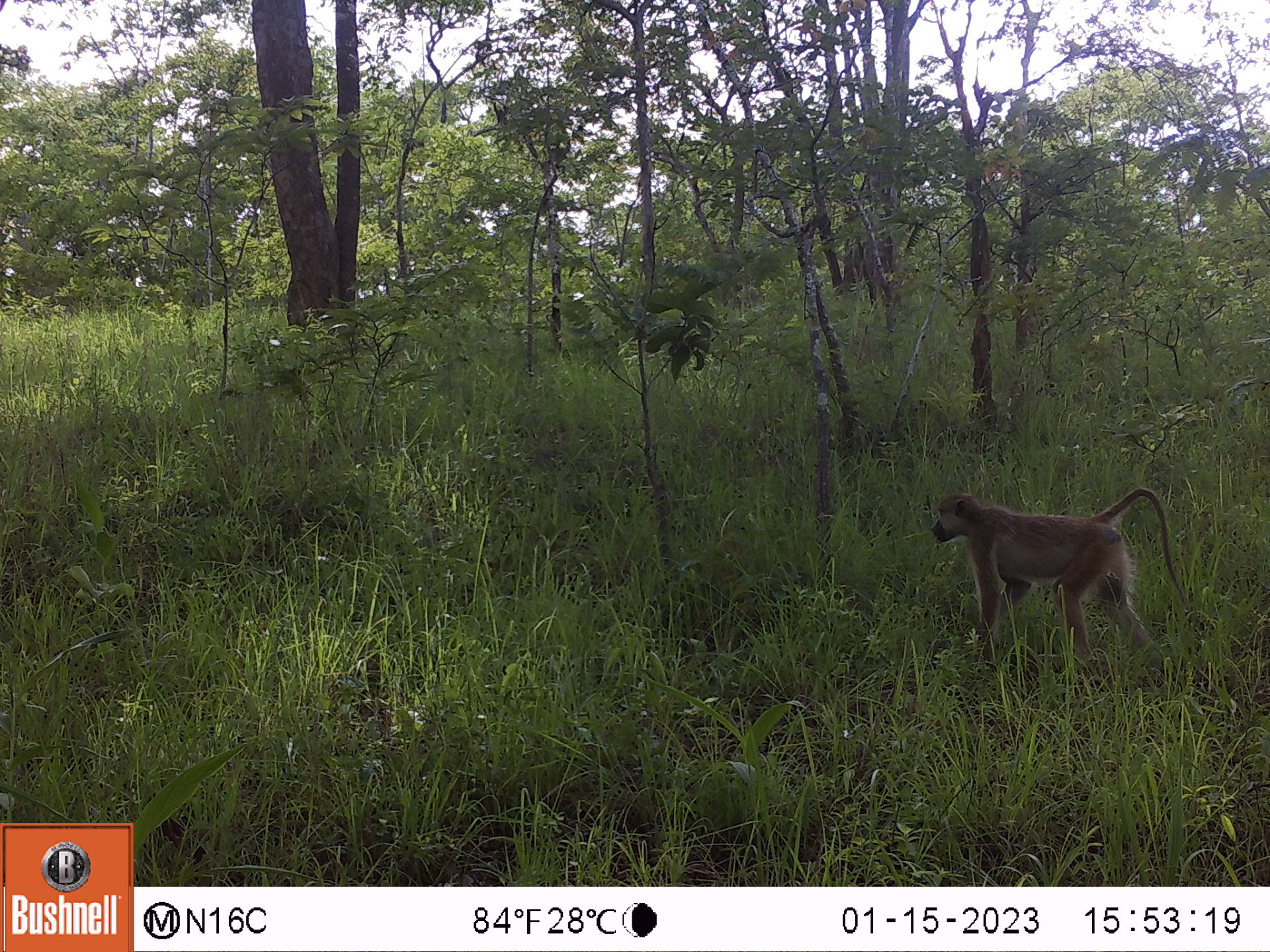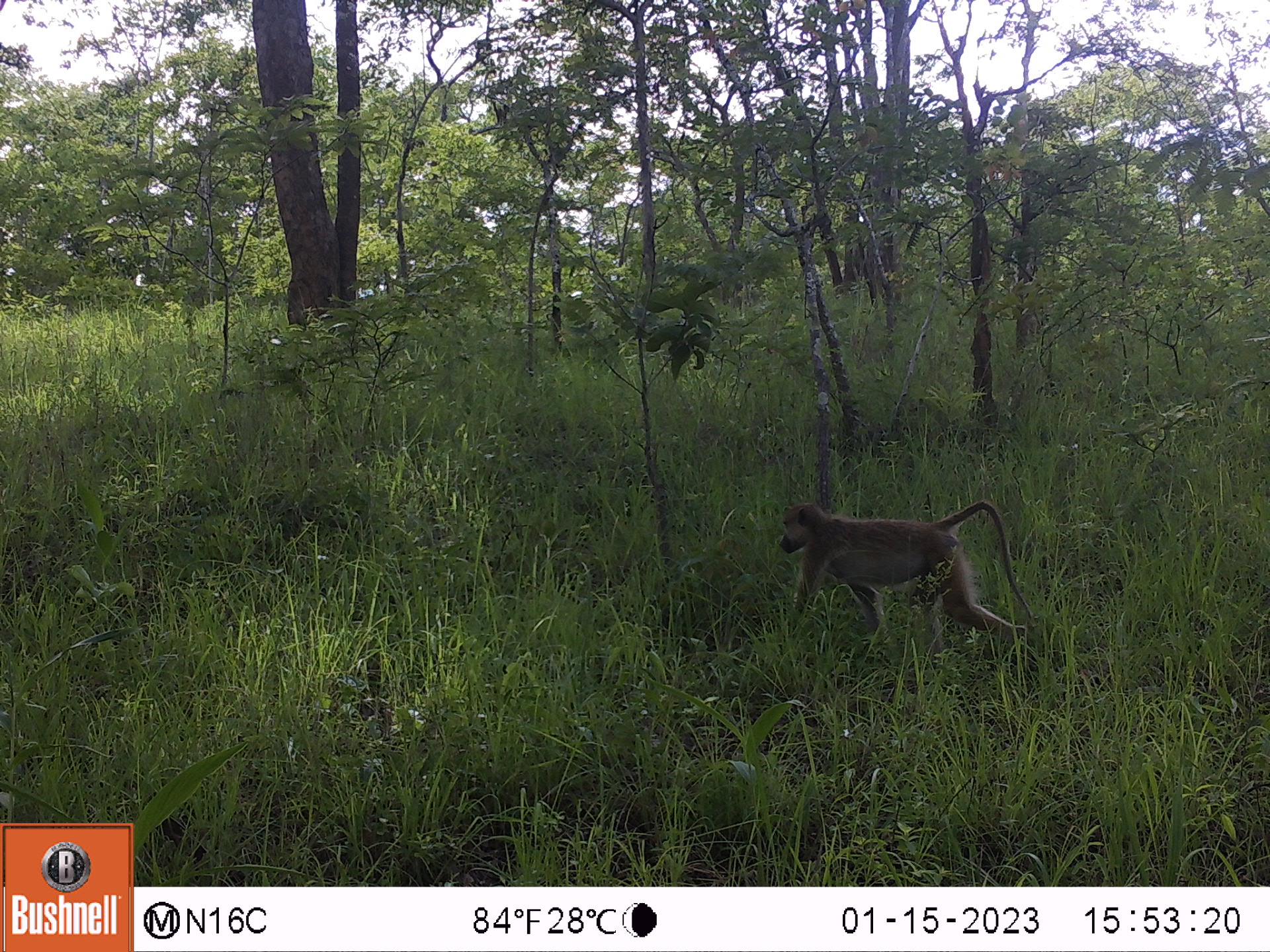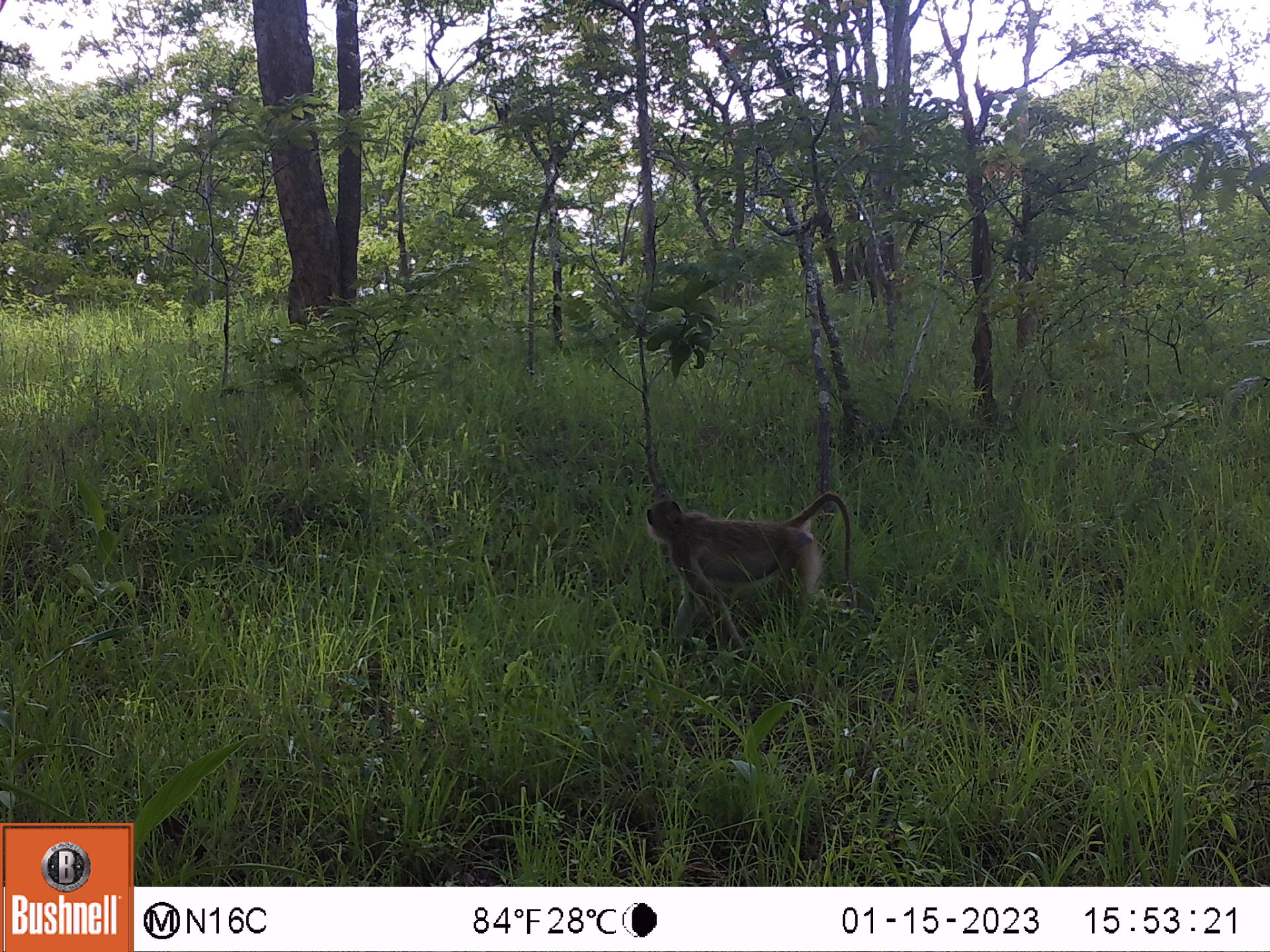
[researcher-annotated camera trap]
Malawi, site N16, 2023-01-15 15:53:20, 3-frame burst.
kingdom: Animalia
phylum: Chordata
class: Mammalia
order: Primates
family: Cercopithecidae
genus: Papio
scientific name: Papio cynocephalus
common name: yellow baboon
Yellow baboon (Papio cynocephalus), count 1.